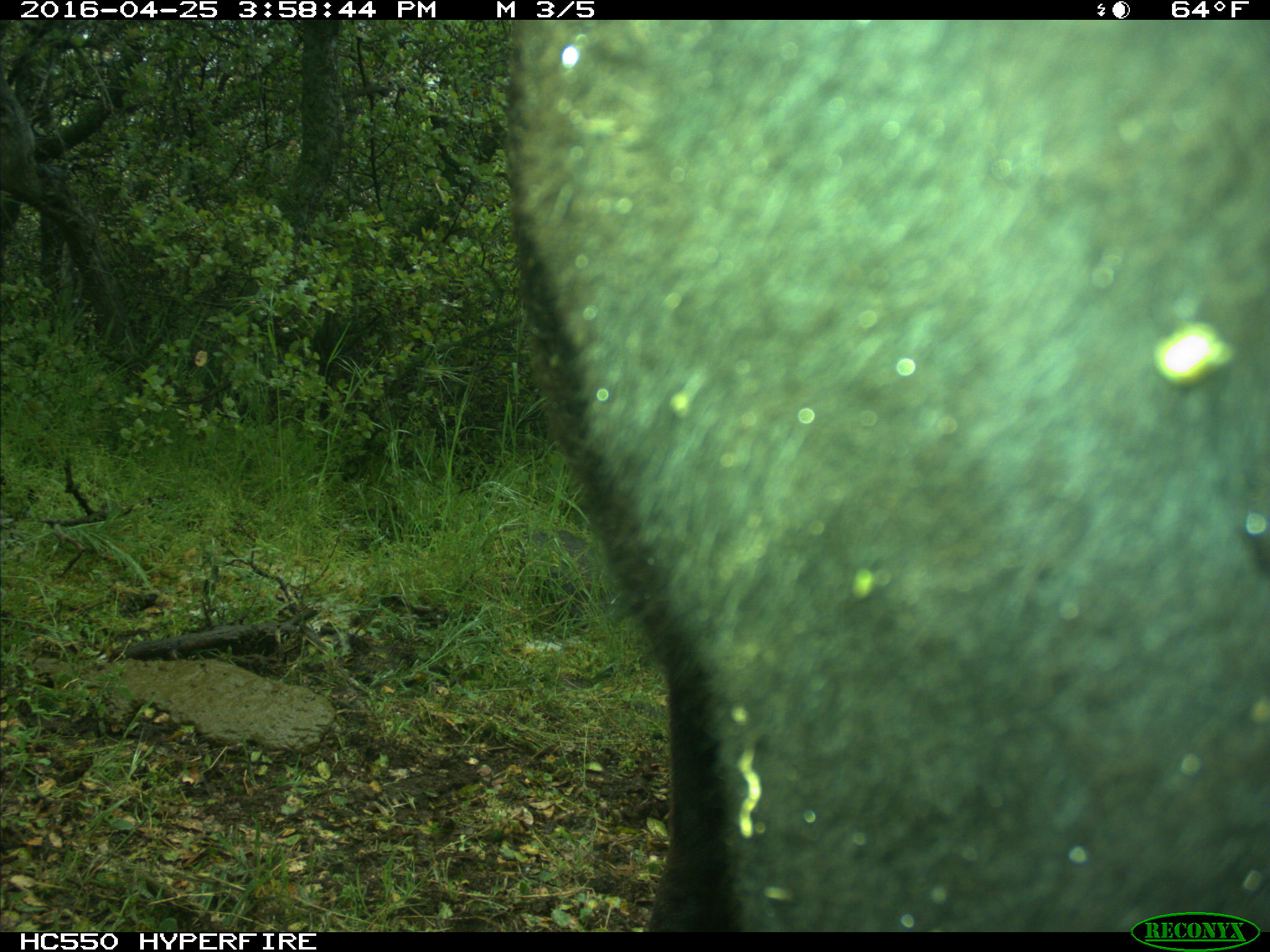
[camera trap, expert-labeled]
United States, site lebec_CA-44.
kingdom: Animalia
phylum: Chordata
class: Mammalia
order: Artiodactyla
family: Bovidae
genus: Bos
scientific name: Bos taurus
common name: domestic cow